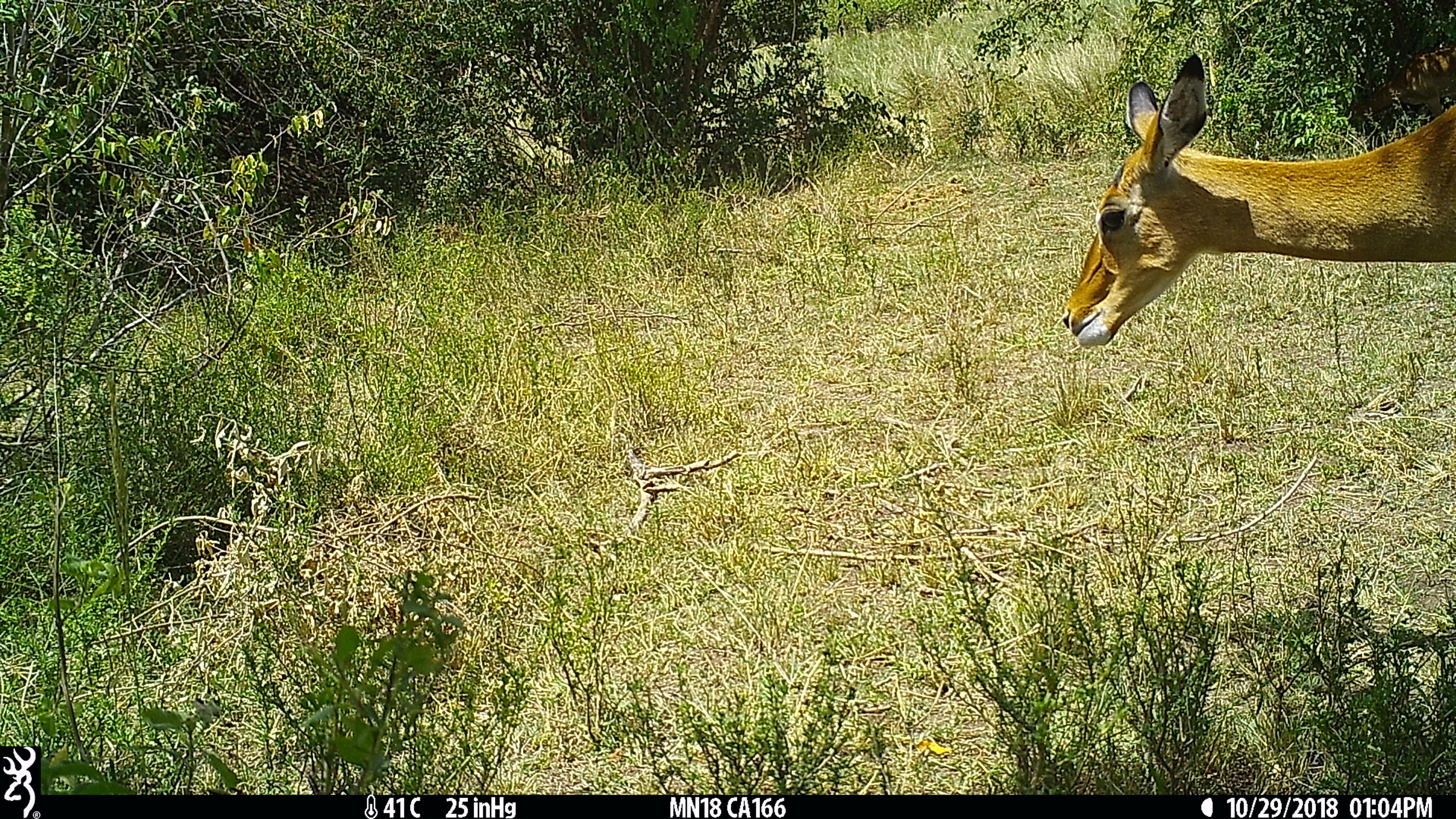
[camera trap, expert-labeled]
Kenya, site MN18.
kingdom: Animalia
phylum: Chordata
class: Mammalia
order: Artiodactyla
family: Bovidae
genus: Aepyceros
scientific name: Aepyceros melampus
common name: impala